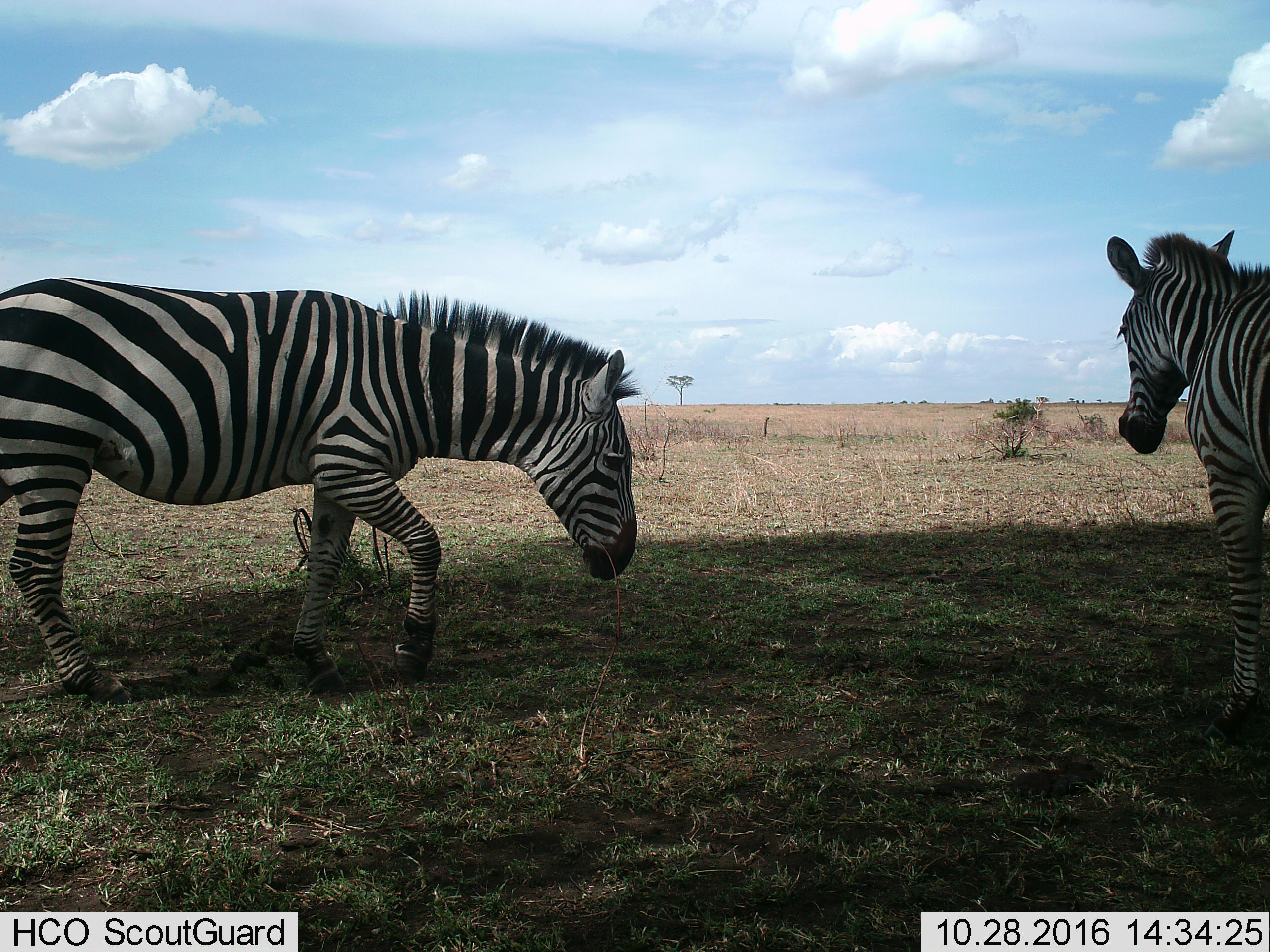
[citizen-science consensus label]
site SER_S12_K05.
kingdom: Animalia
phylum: Chordata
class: Mammalia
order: Perissodactyla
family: Equidae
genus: Equus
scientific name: Equus quagga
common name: plains zebra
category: zebraplains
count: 2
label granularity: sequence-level